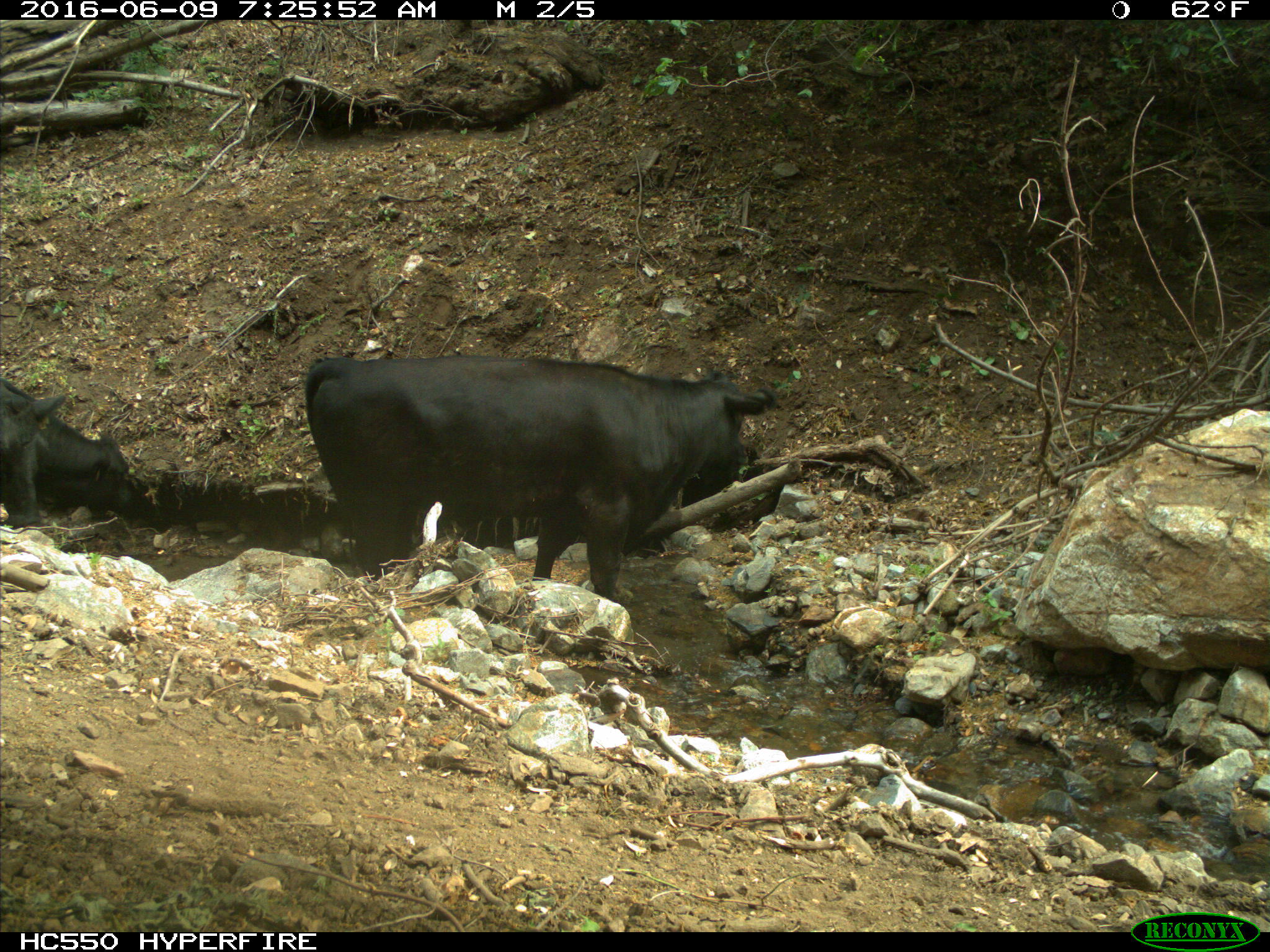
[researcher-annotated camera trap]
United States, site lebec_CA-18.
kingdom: Animalia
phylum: Chordata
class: Mammalia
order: Artiodactyla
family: Bovidae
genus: Bos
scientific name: Bos taurus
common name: domestic cow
Bos taurus (domestic cow).